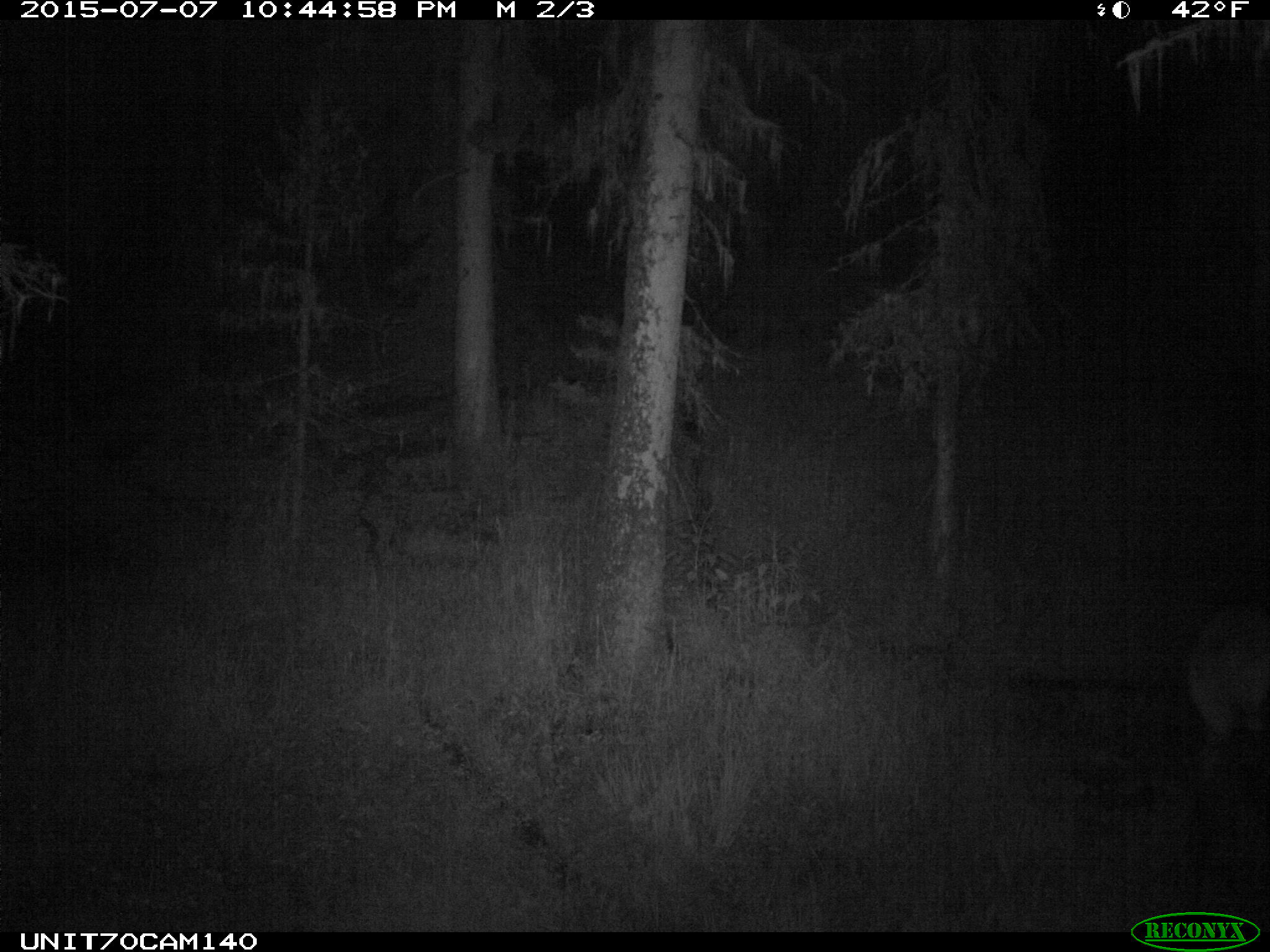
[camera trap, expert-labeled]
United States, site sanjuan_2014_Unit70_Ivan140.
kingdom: Animalia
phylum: Chordata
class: Mammalia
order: Artiodactyla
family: Cervidae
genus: Cervus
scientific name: Cervus elaphus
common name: red deer